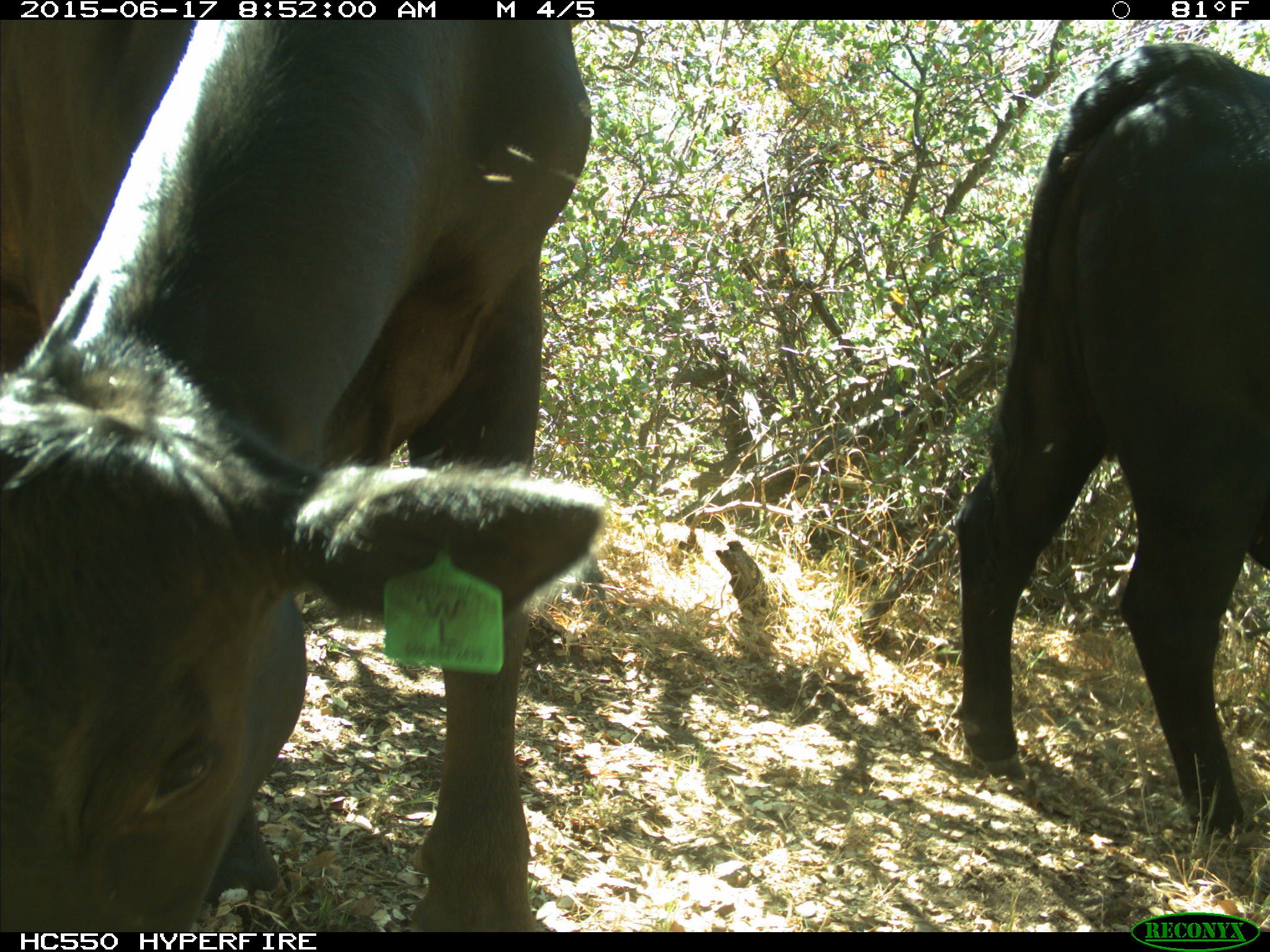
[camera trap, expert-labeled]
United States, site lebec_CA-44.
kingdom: Animalia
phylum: Chordata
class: Mammalia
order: Artiodactyla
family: Bovidae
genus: Bos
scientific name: Bos taurus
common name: domestic cow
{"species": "Bos taurus (domestic cow)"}